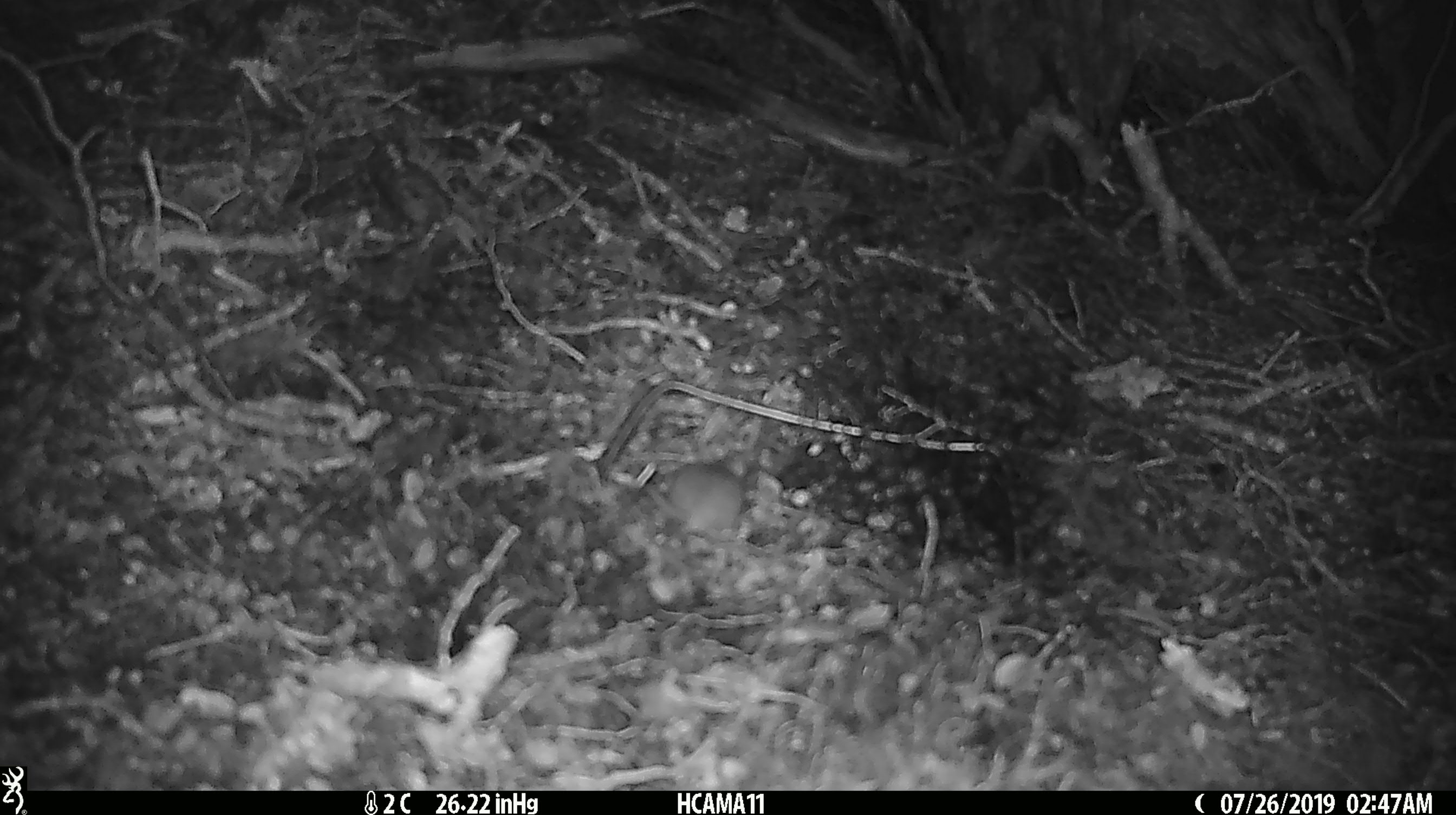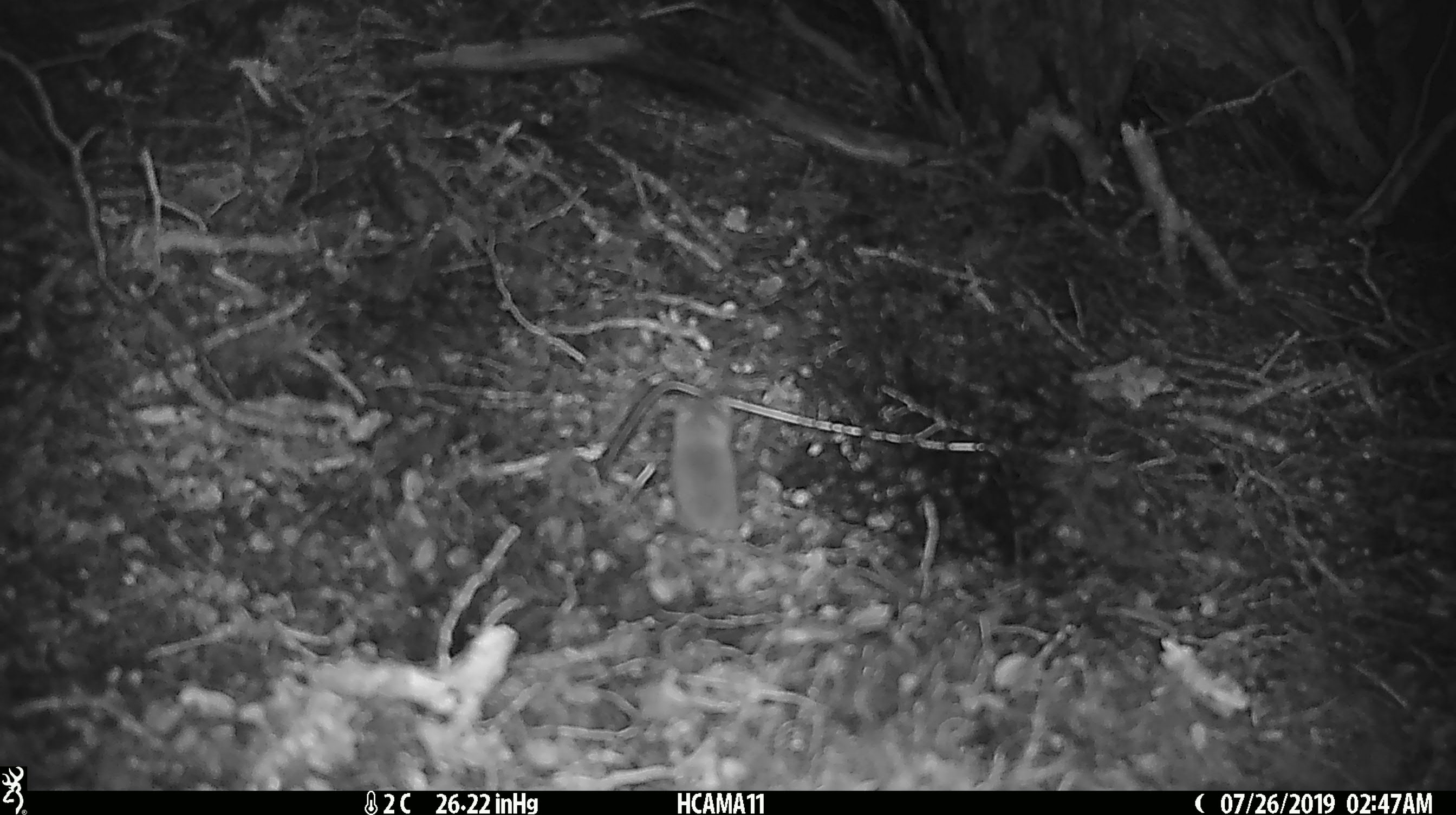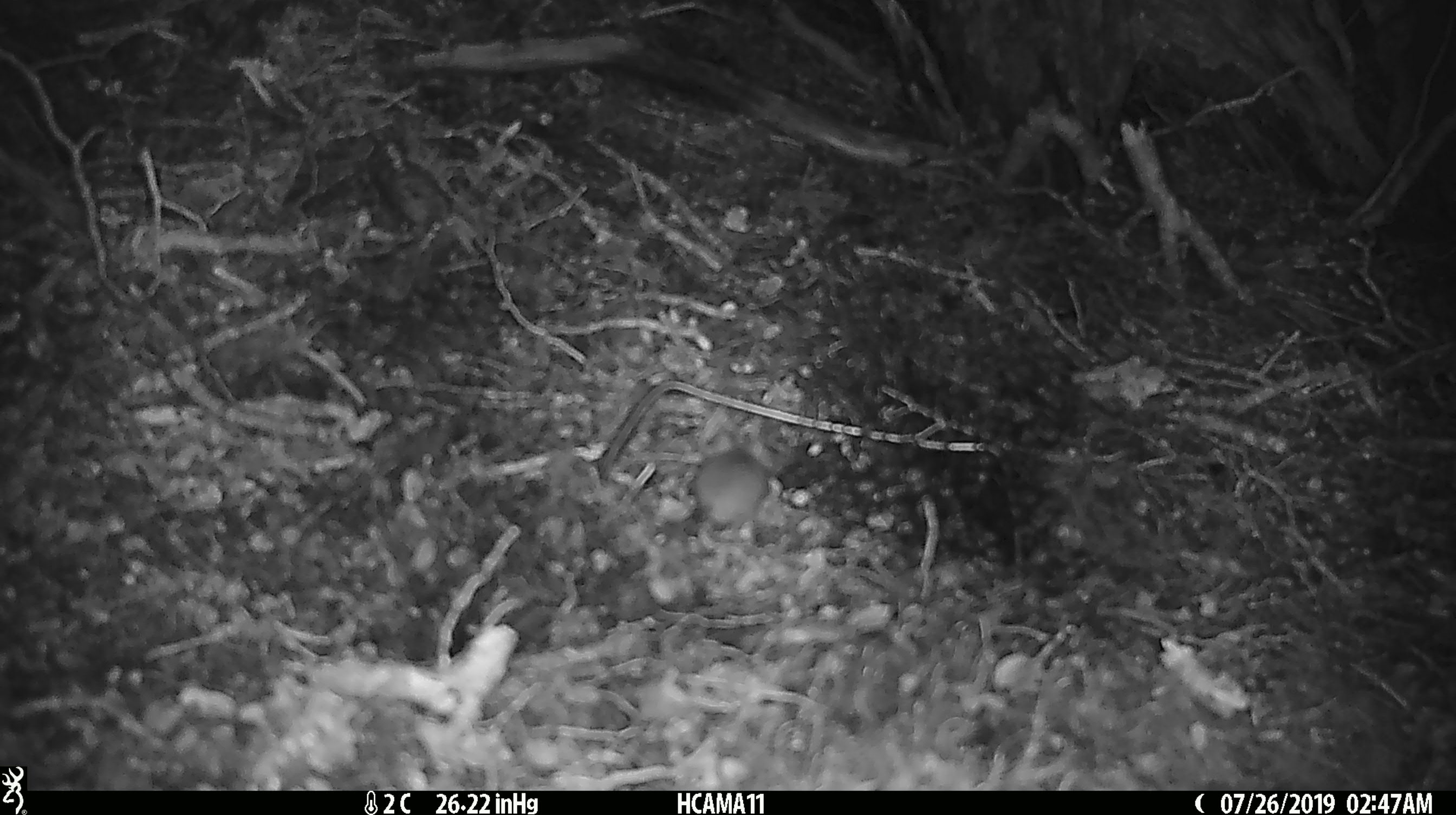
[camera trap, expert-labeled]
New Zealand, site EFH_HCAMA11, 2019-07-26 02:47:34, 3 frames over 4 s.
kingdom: Animalia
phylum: Chordata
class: Mammalia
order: Rodentia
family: Muridae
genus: Mus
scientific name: Mus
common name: mouse